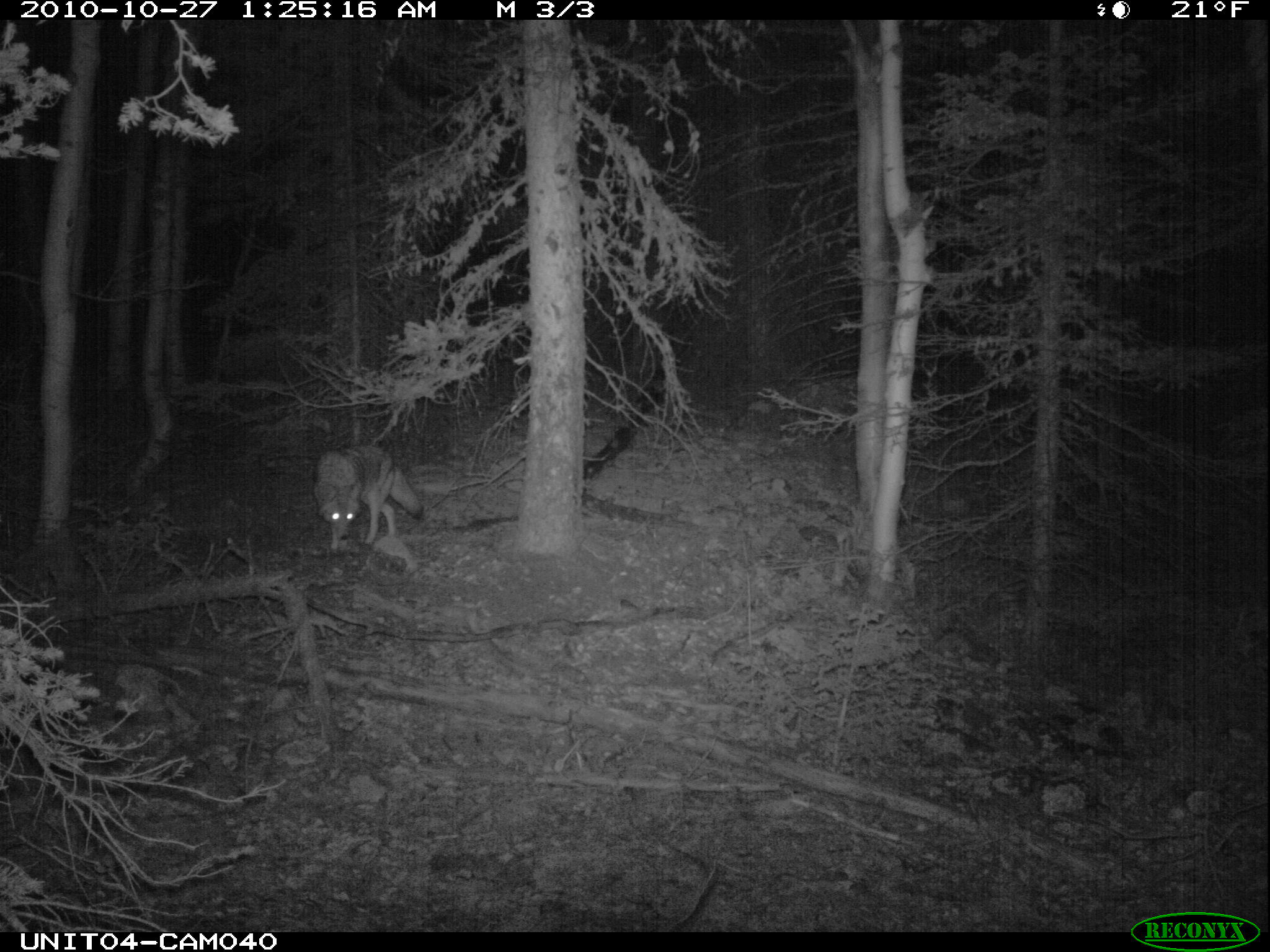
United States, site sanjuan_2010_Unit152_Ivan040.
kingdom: Animalia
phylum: Chordata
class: Mammalia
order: Carnivora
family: Canidae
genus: Canis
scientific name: Canis latrans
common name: coyote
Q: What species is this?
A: Canis latrans (coyote).